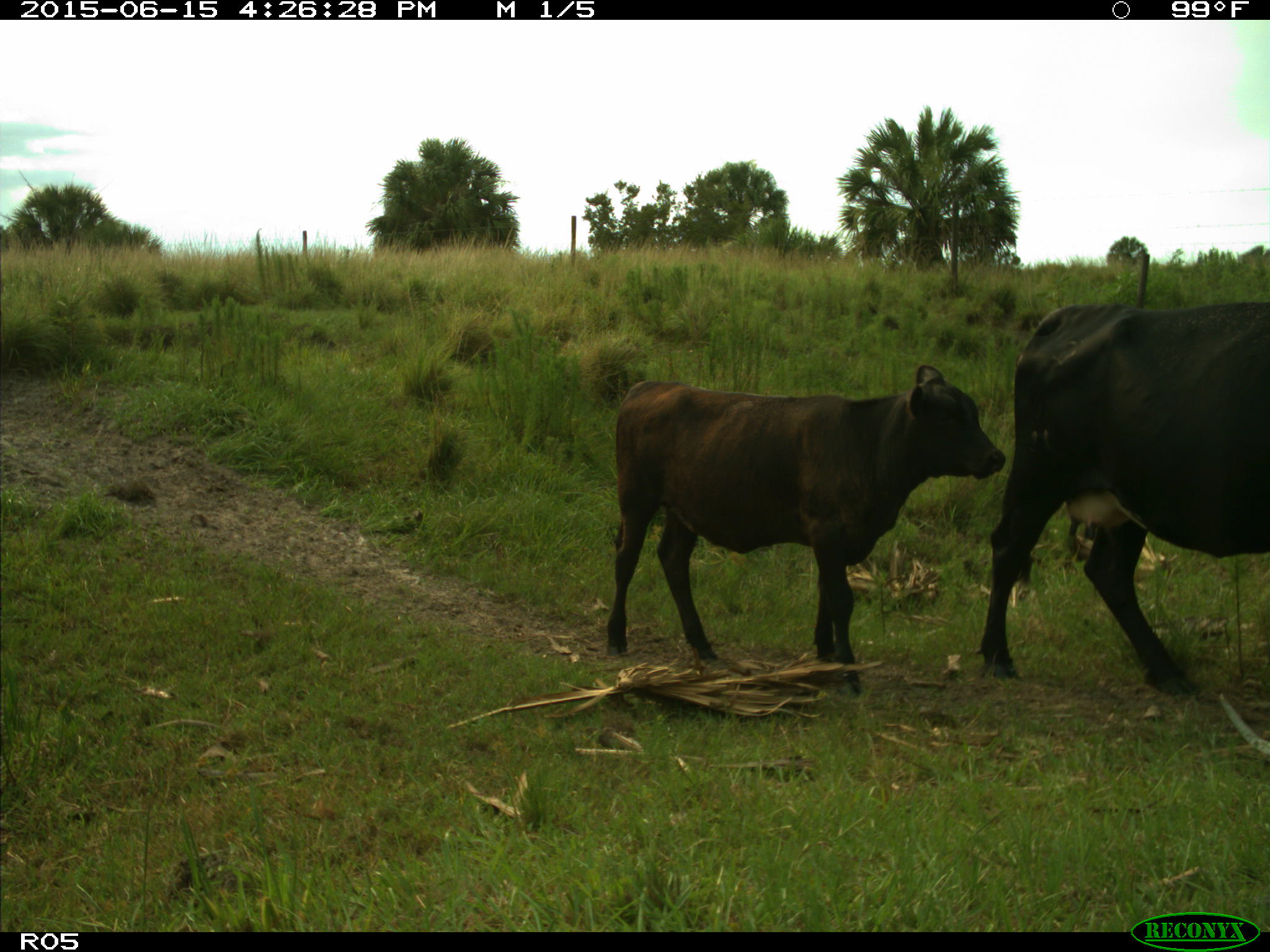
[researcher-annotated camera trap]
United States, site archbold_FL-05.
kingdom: Animalia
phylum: Chordata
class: Mammalia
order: Artiodactyla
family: Bovidae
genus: Bos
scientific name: Bos taurus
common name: domestic cow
Bos taurus (domestic cow).